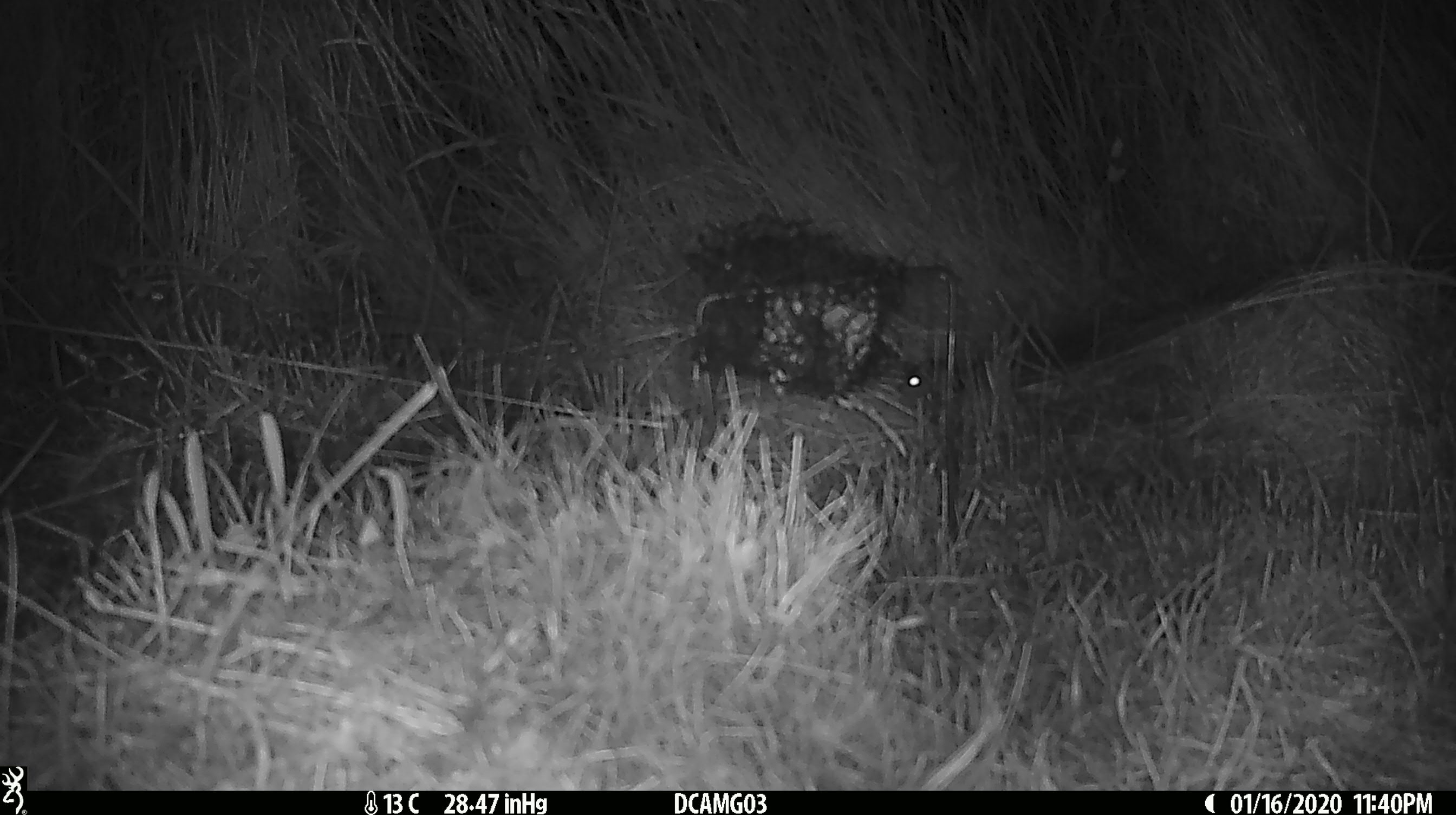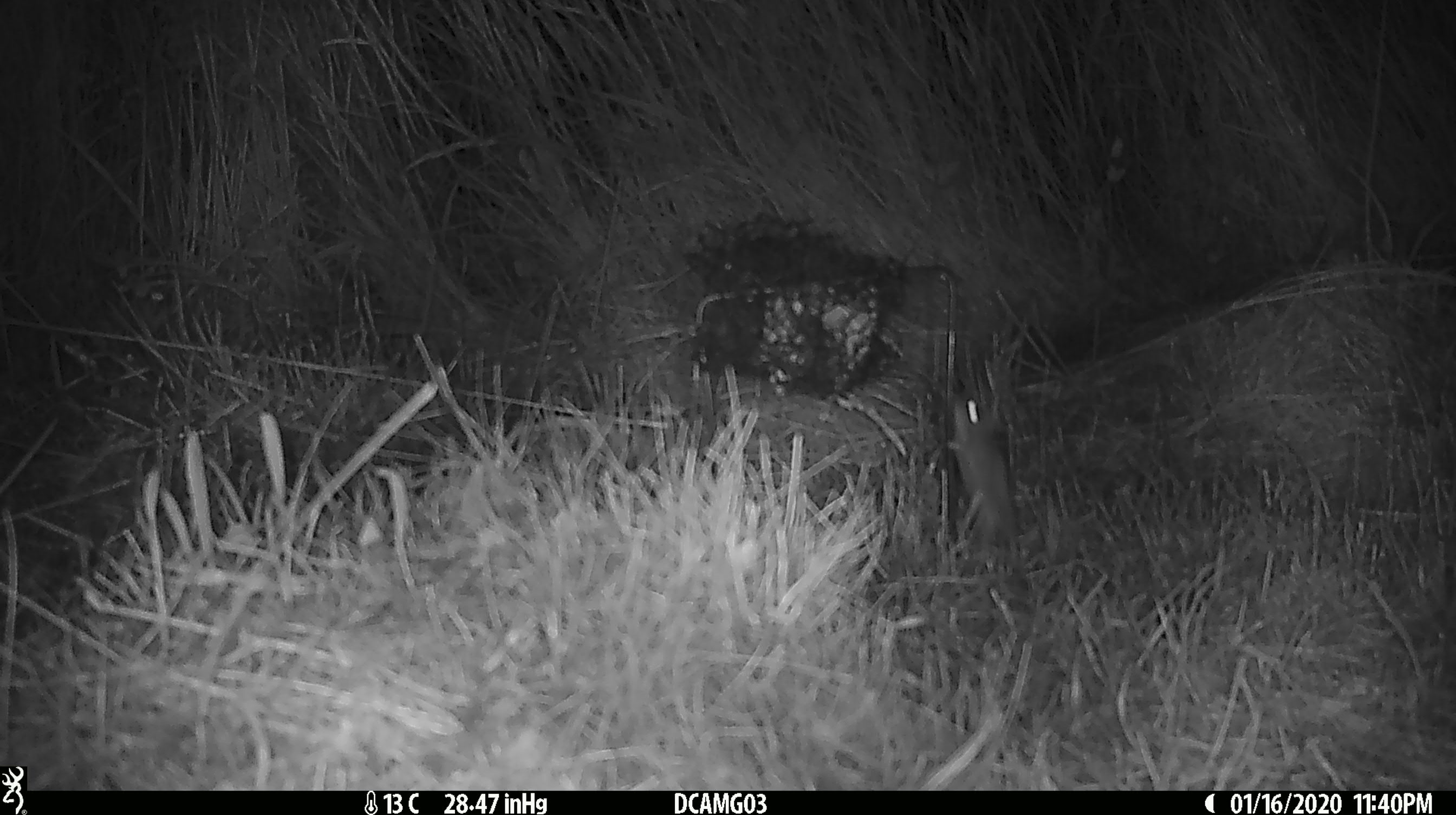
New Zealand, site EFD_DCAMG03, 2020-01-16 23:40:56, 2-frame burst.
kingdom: Animalia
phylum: Chordata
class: Mammalia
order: Rodentia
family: Muridae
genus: Mus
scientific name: Mus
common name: mouse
Mouse (Mus).